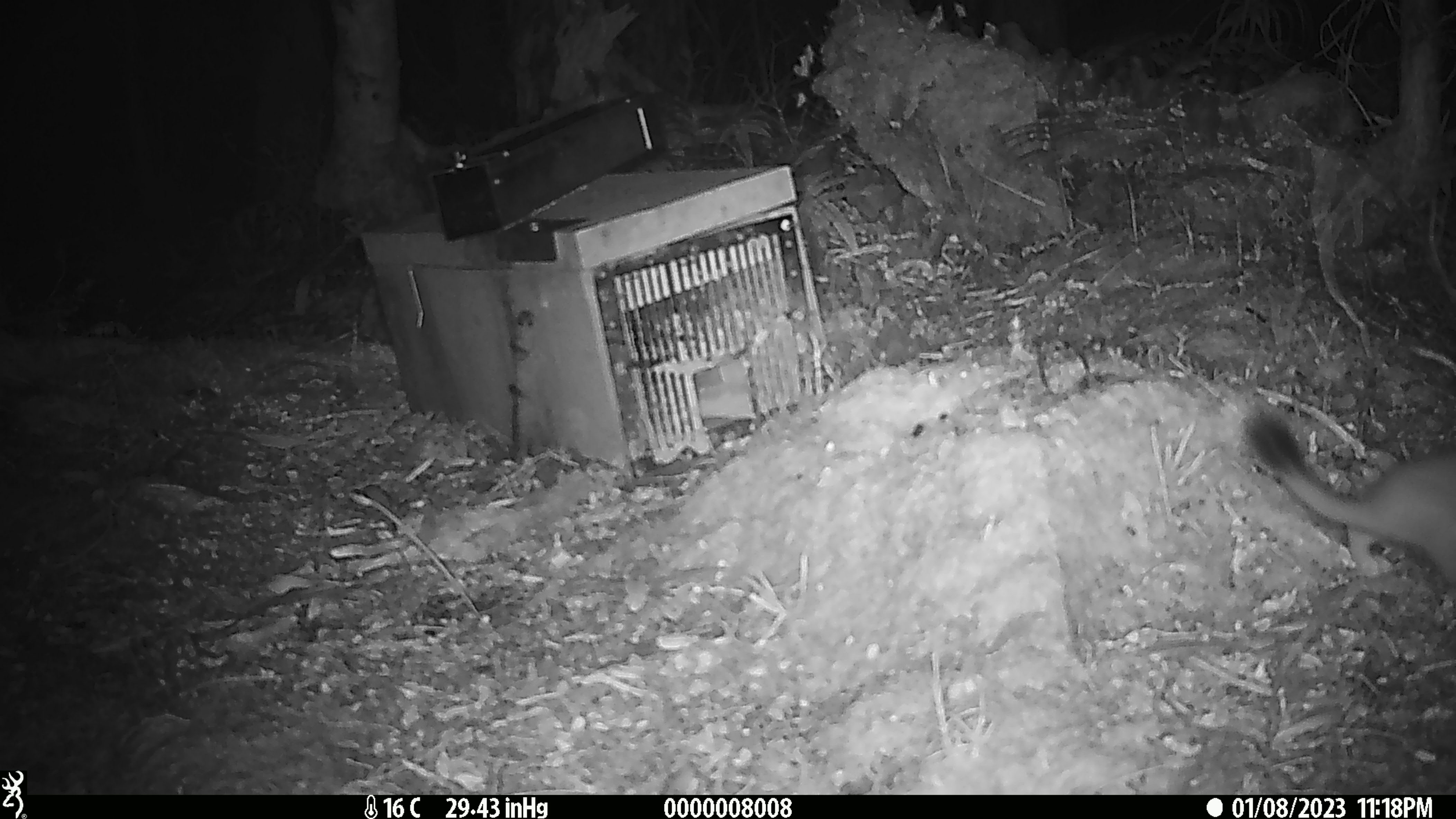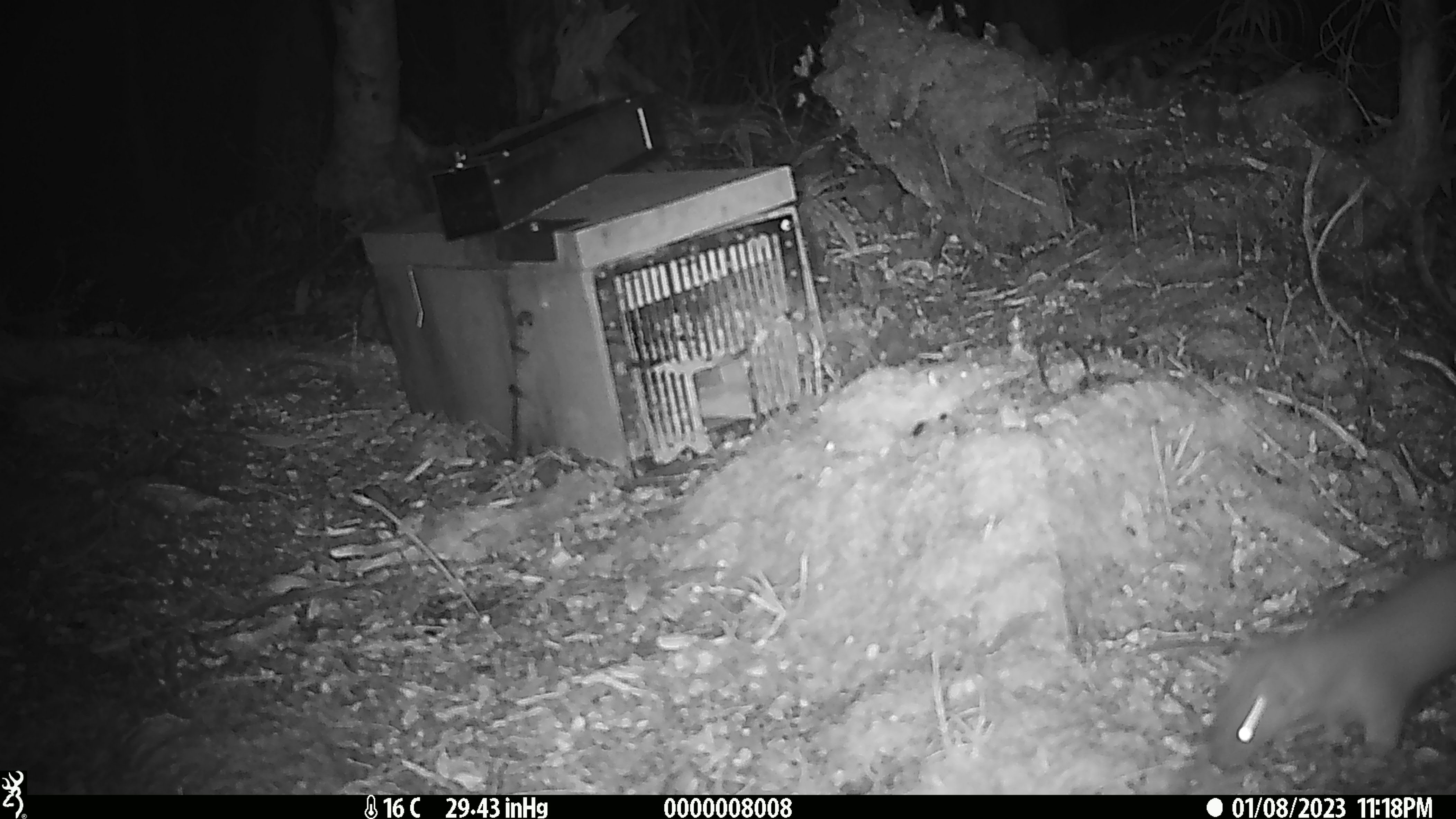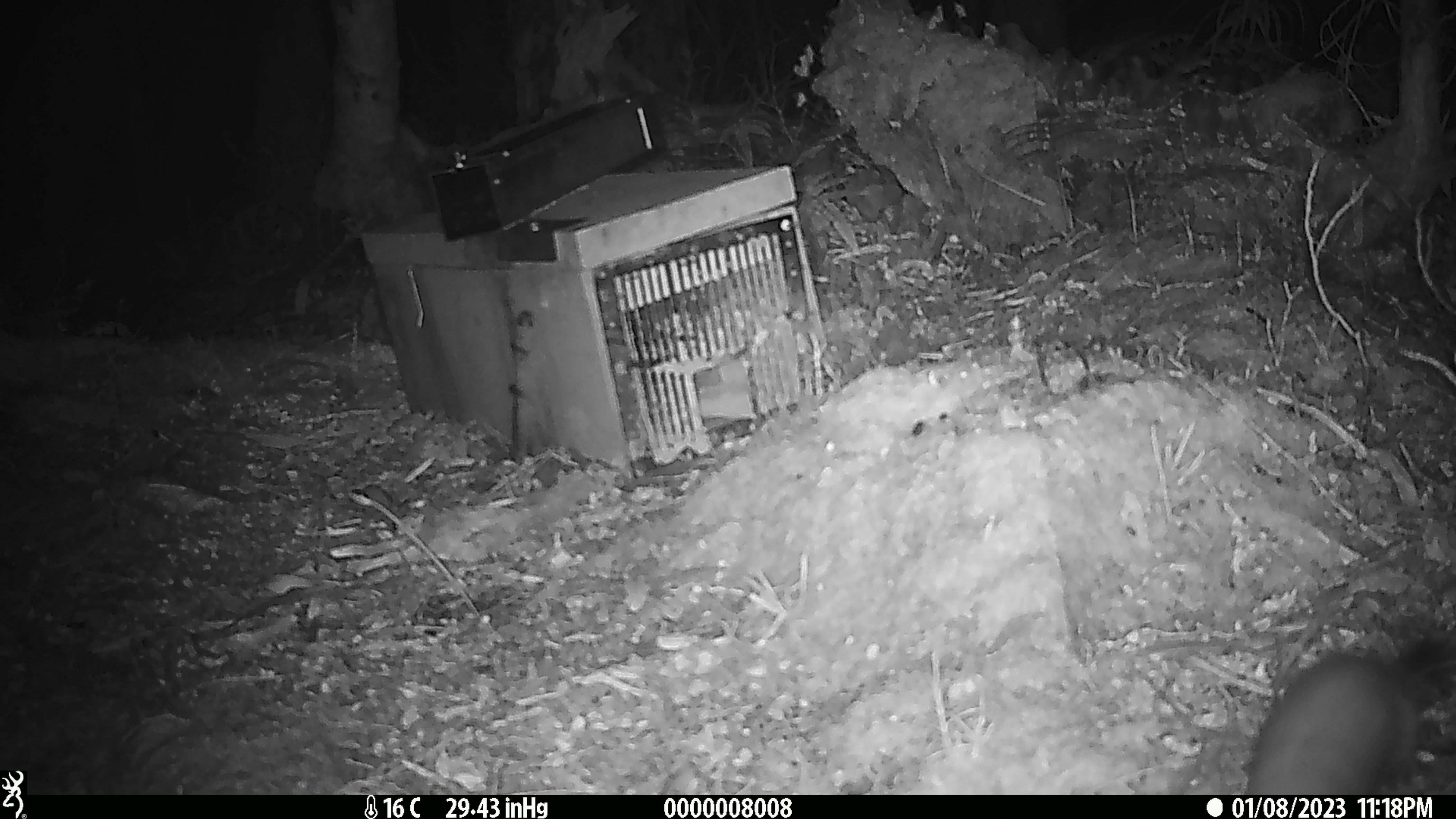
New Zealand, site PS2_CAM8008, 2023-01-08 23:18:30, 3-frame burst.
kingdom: Animalia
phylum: Chordata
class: Mammalia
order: Carnivora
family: Mustelidae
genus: Mustela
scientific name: Mustela erminea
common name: stoat